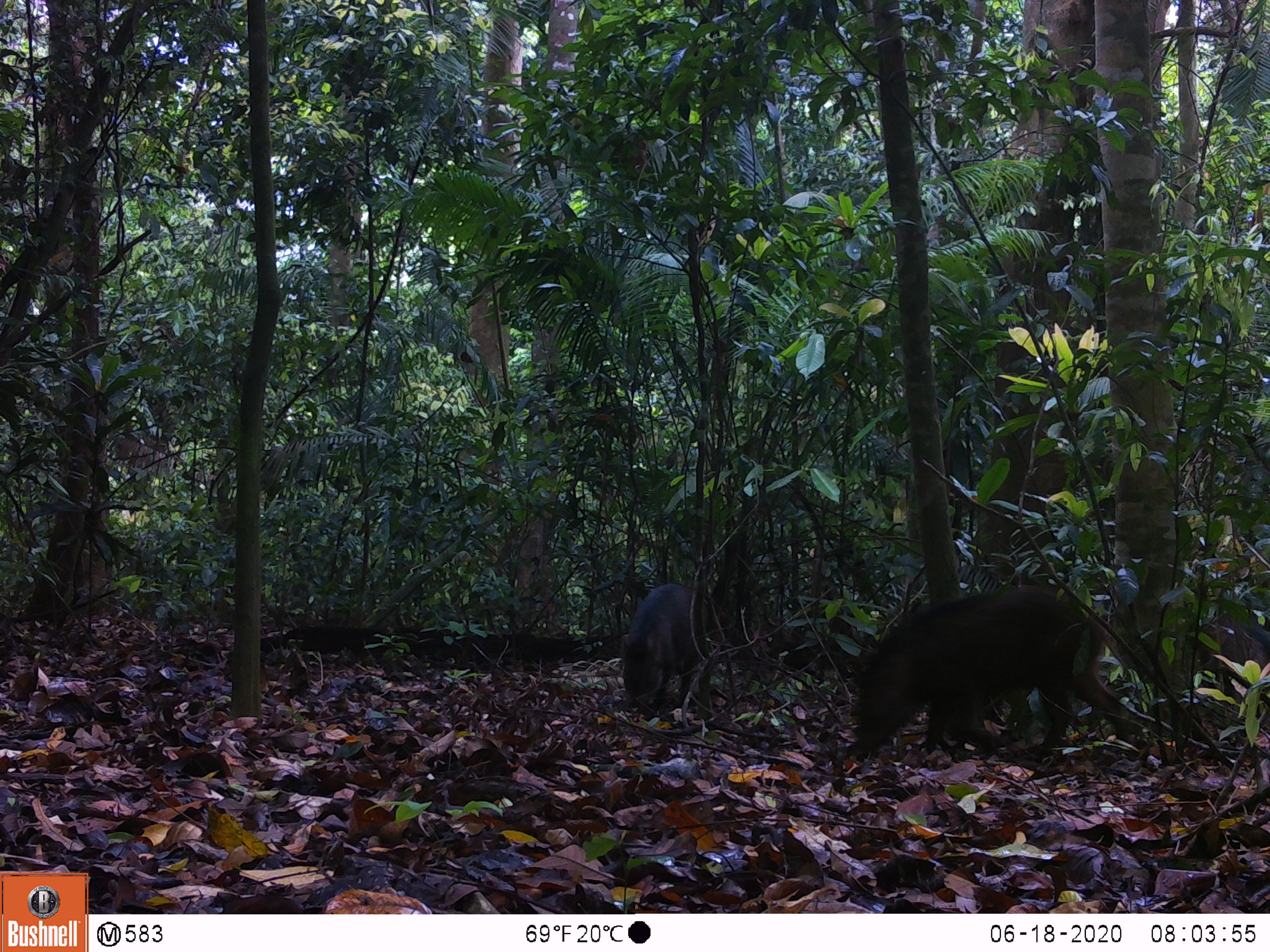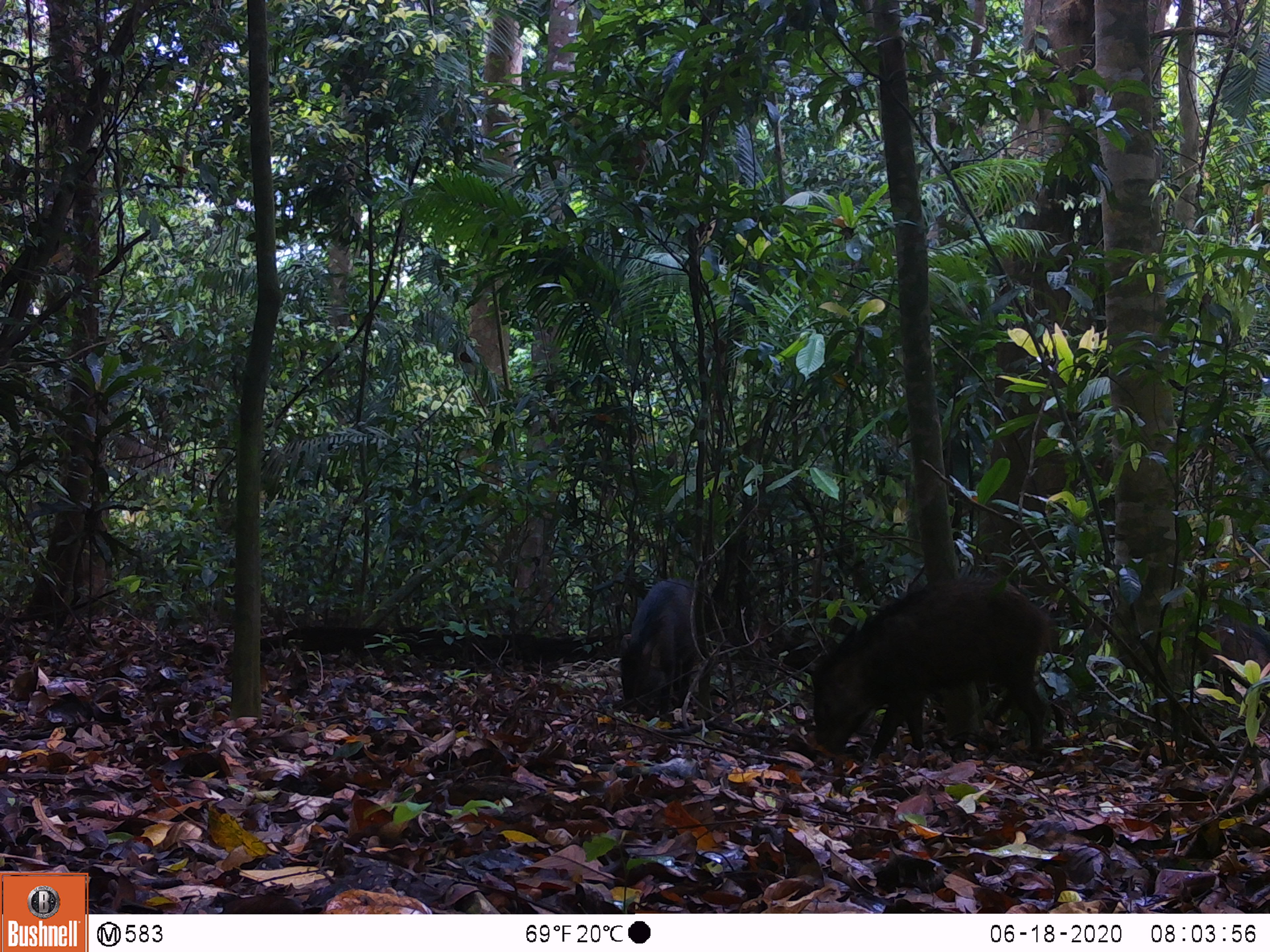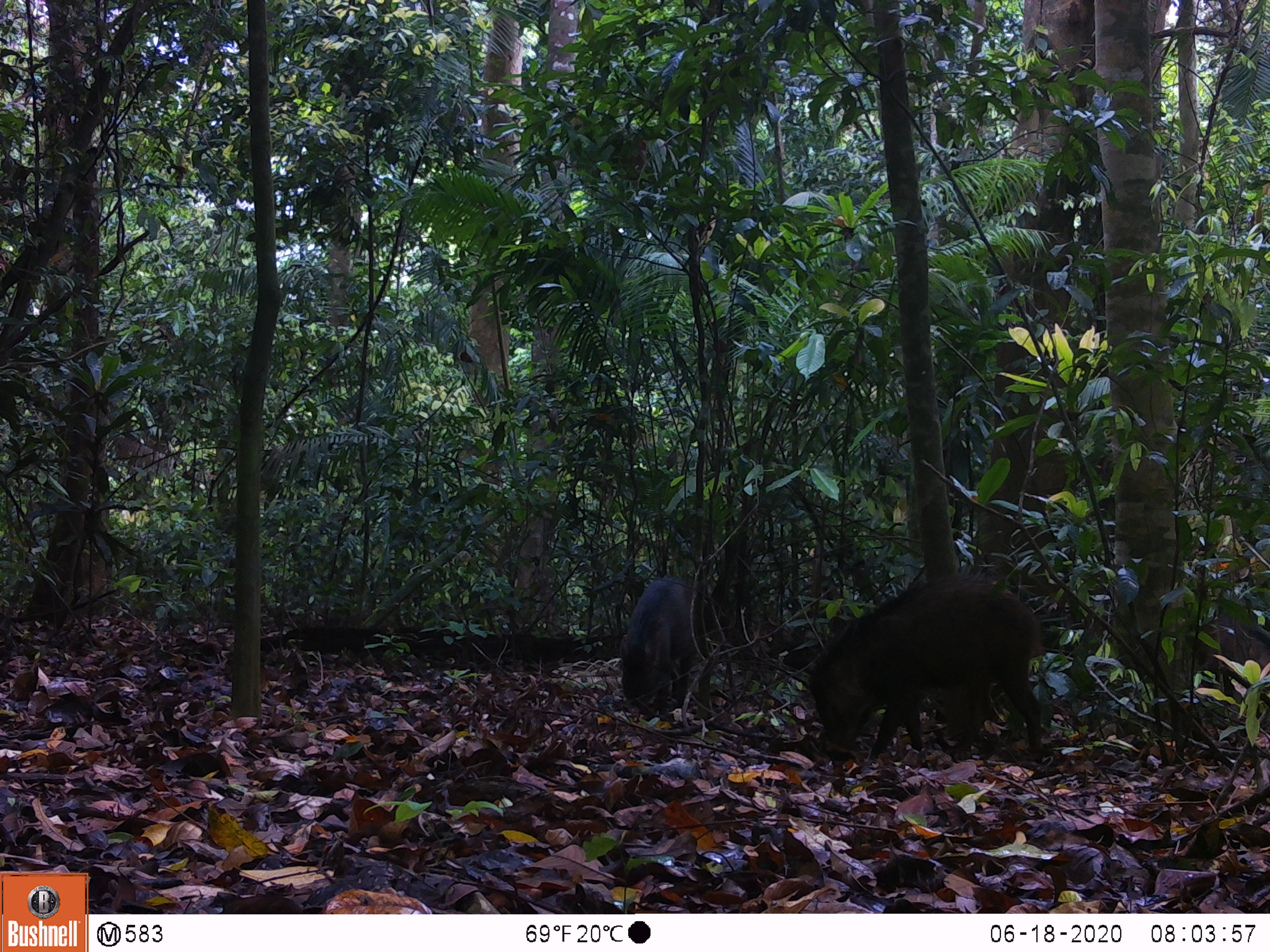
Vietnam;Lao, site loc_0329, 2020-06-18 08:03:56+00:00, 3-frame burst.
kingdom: Animalia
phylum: Chordata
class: Mammalia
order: Artiodactyla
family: Suidae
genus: Sus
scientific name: Sus scrofa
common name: eurasian wild pig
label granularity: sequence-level